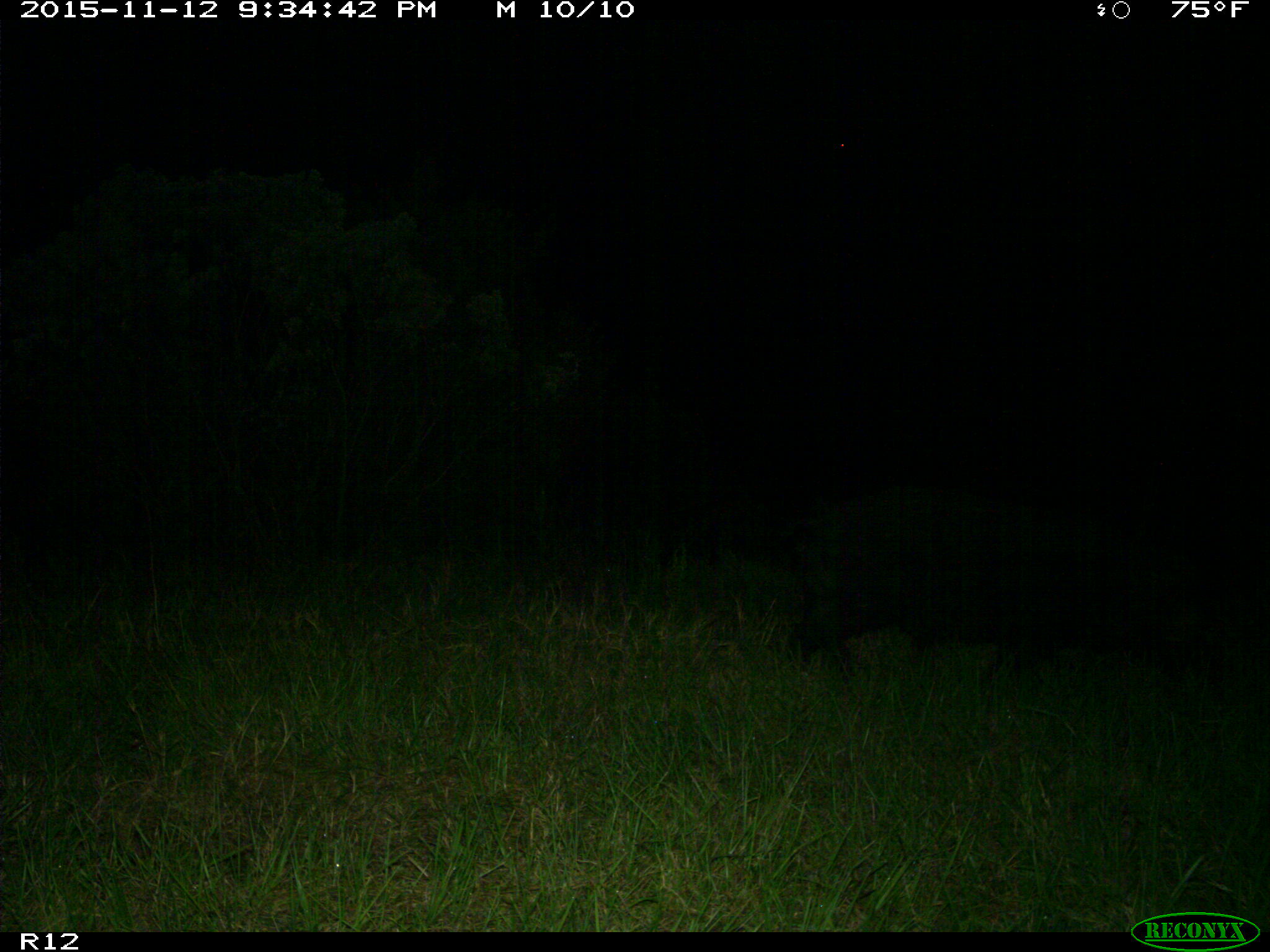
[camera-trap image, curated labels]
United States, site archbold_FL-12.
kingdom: Animalia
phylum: Chordata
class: Mammalia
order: Artiodactyla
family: Suidae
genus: Sus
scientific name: Sus scrofa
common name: wild boar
Sus scrofa (wild boar).